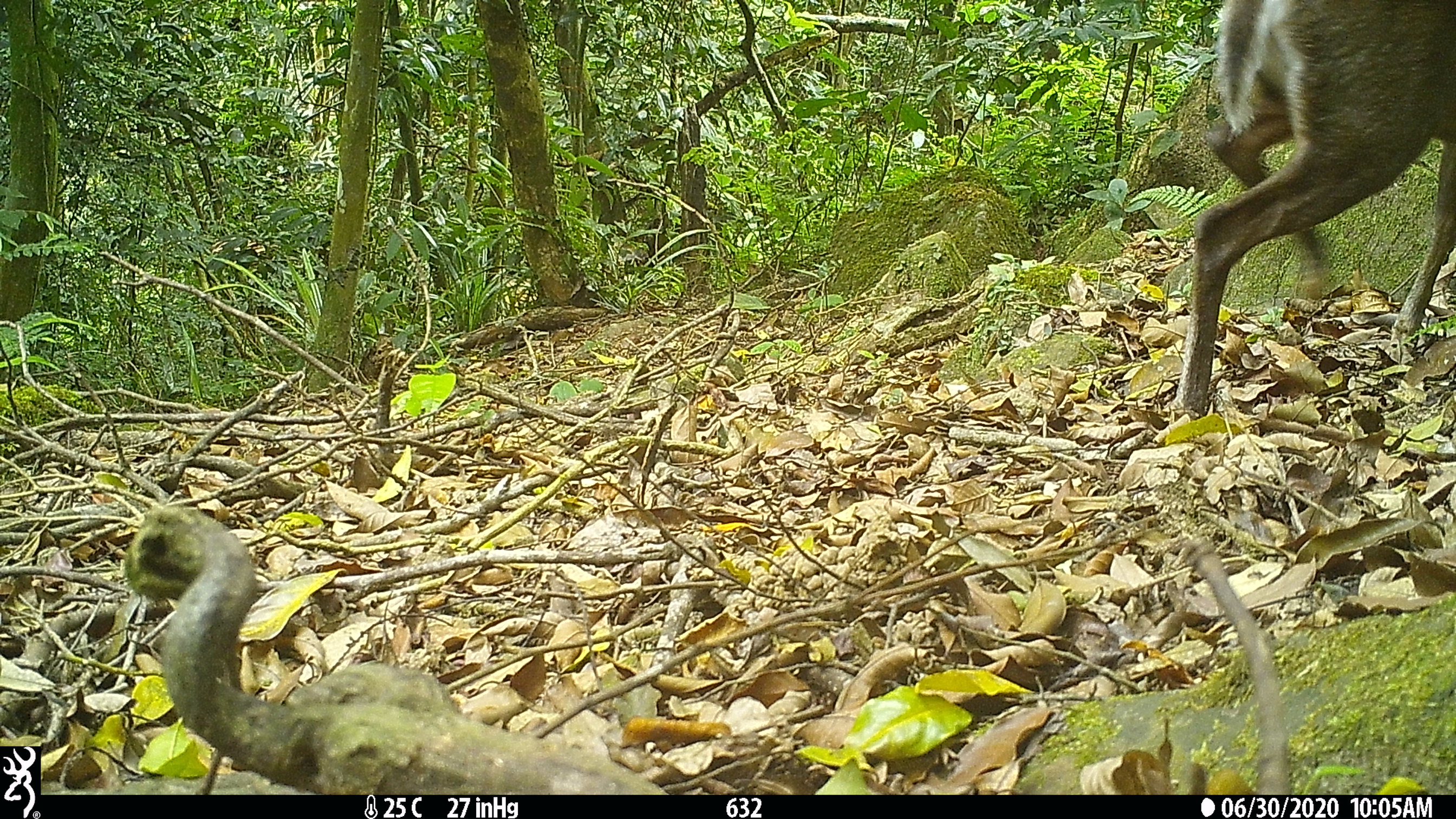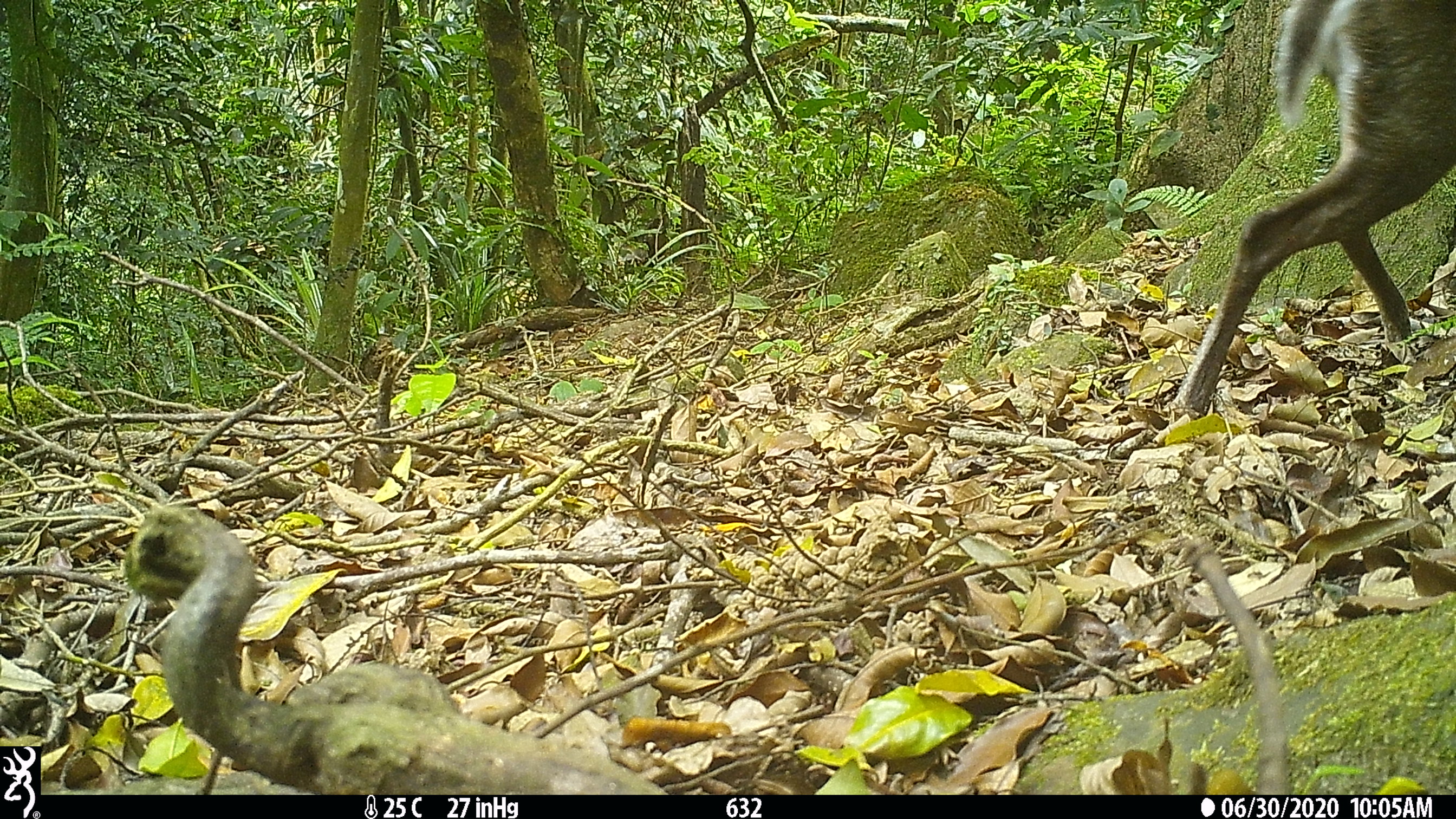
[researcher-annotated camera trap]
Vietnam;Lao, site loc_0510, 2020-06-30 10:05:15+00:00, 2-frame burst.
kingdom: Animalia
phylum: Chordata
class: Mammalia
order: Artiodactyla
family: Cervidae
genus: Muntiacus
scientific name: Muntiacus rooseveltorum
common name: roosevelt's muntjac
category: roosevelts muntjac group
Roosevelts muntjac group (roosevelt's muntjac) (Muntiacus rooseveltorum). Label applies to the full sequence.